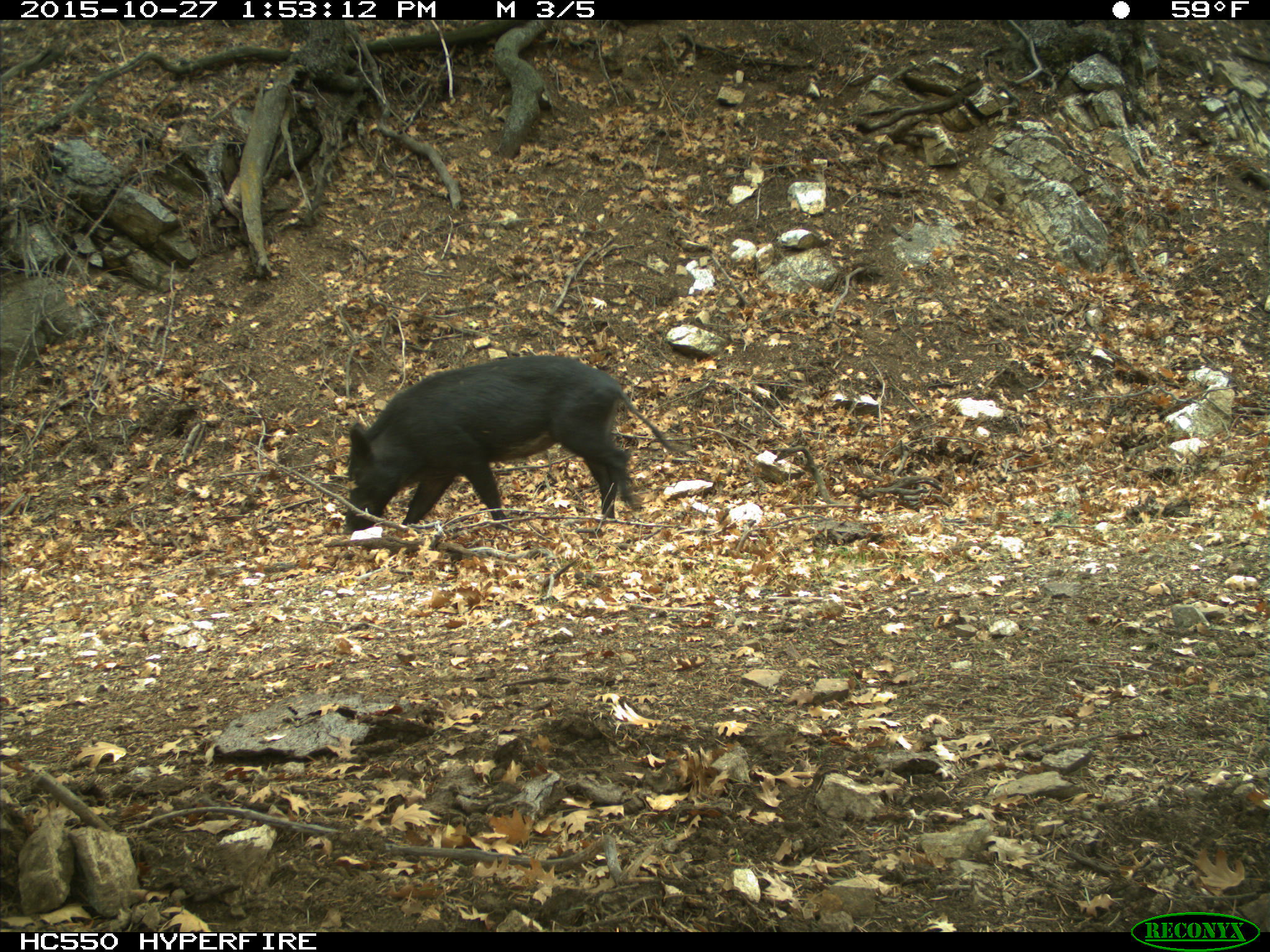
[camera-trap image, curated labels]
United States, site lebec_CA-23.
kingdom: Animalia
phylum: Chordata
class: Mammalia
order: Artiodactyla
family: Suidae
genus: Sus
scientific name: Sus scrofa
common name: wild boar